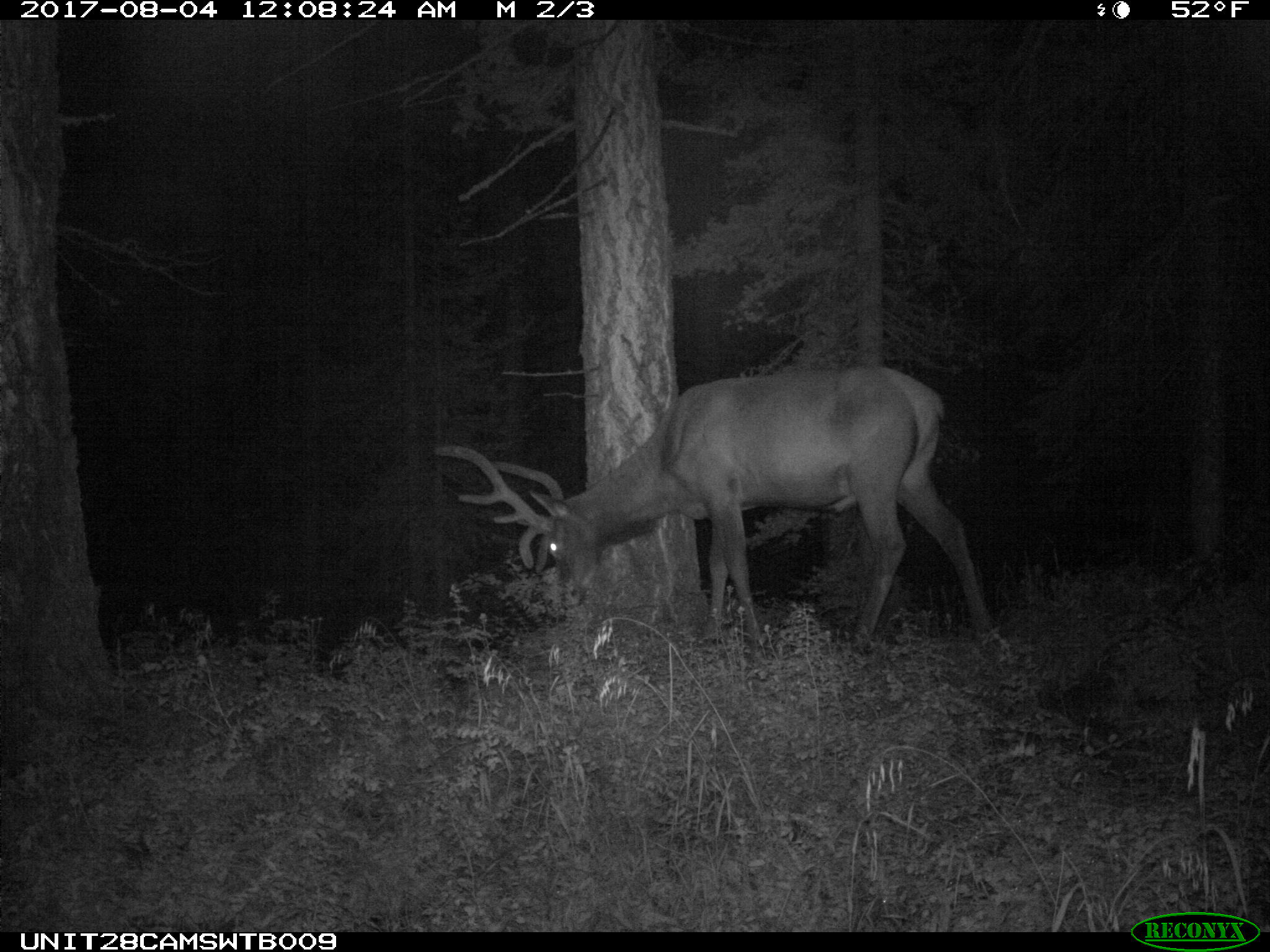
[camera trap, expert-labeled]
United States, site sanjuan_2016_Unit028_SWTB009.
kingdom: Animalia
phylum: Chordata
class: Mammalia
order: Artiodactyla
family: Cervidae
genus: Cervus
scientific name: Cervus elaphus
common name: red deer